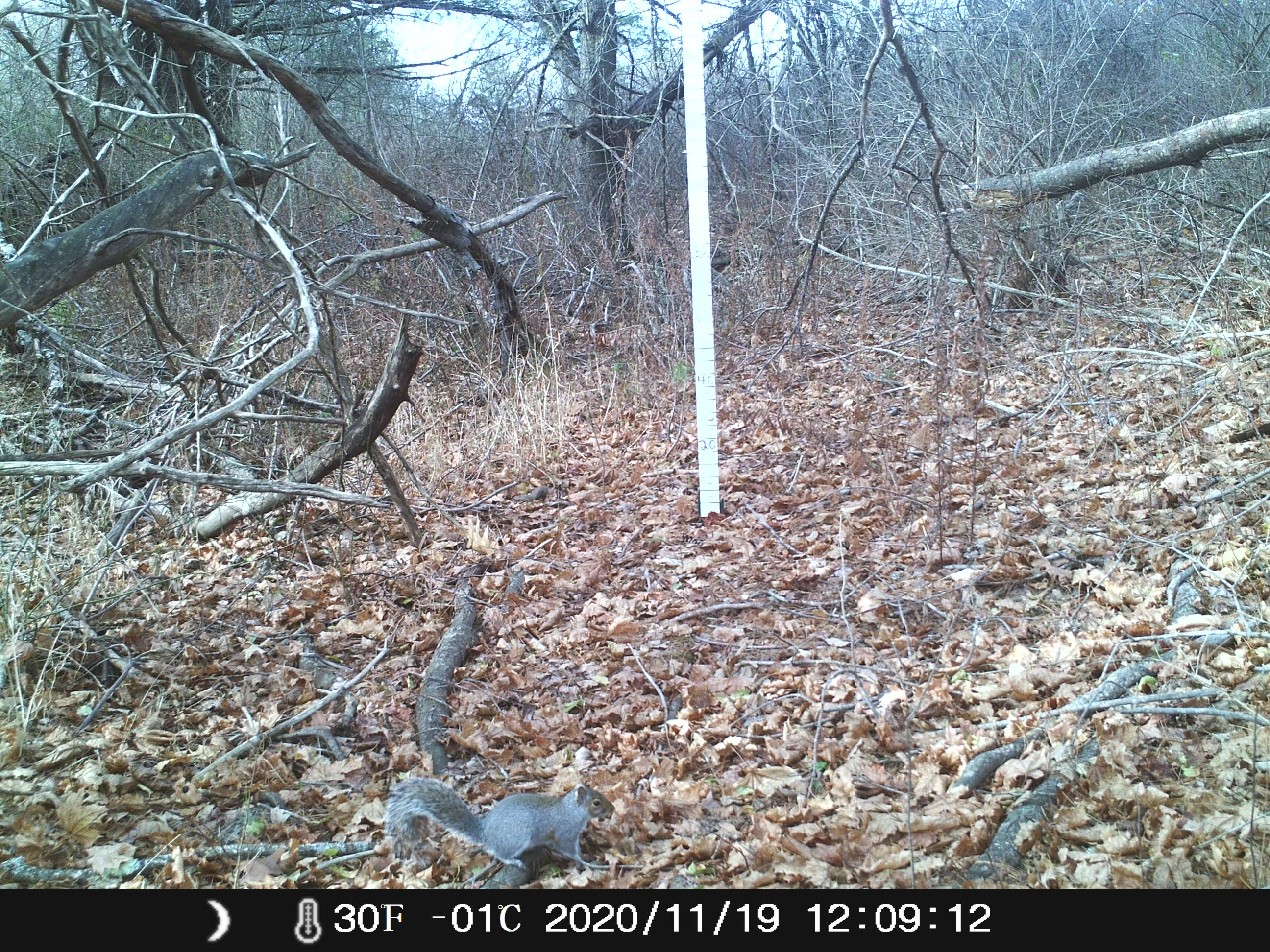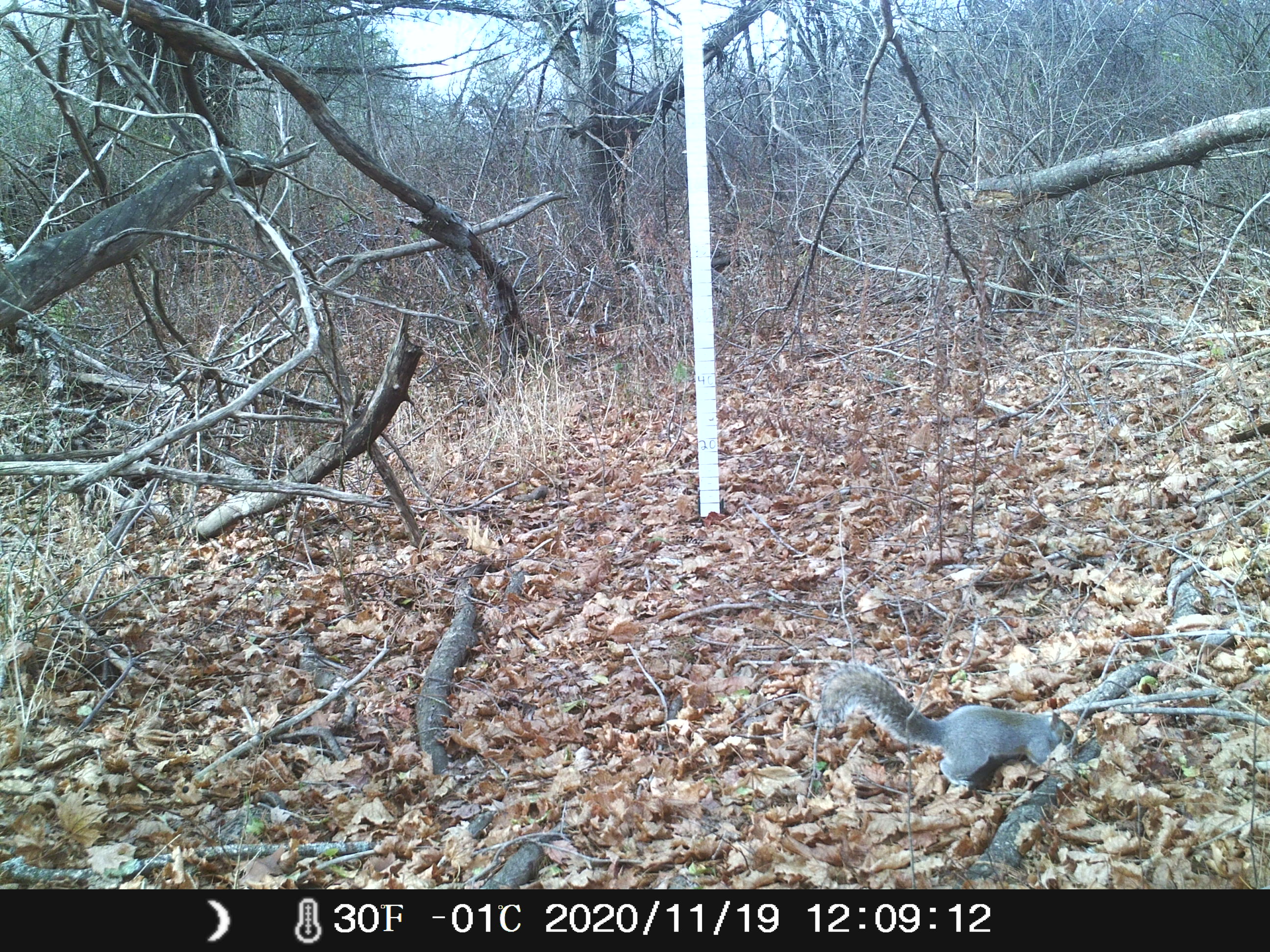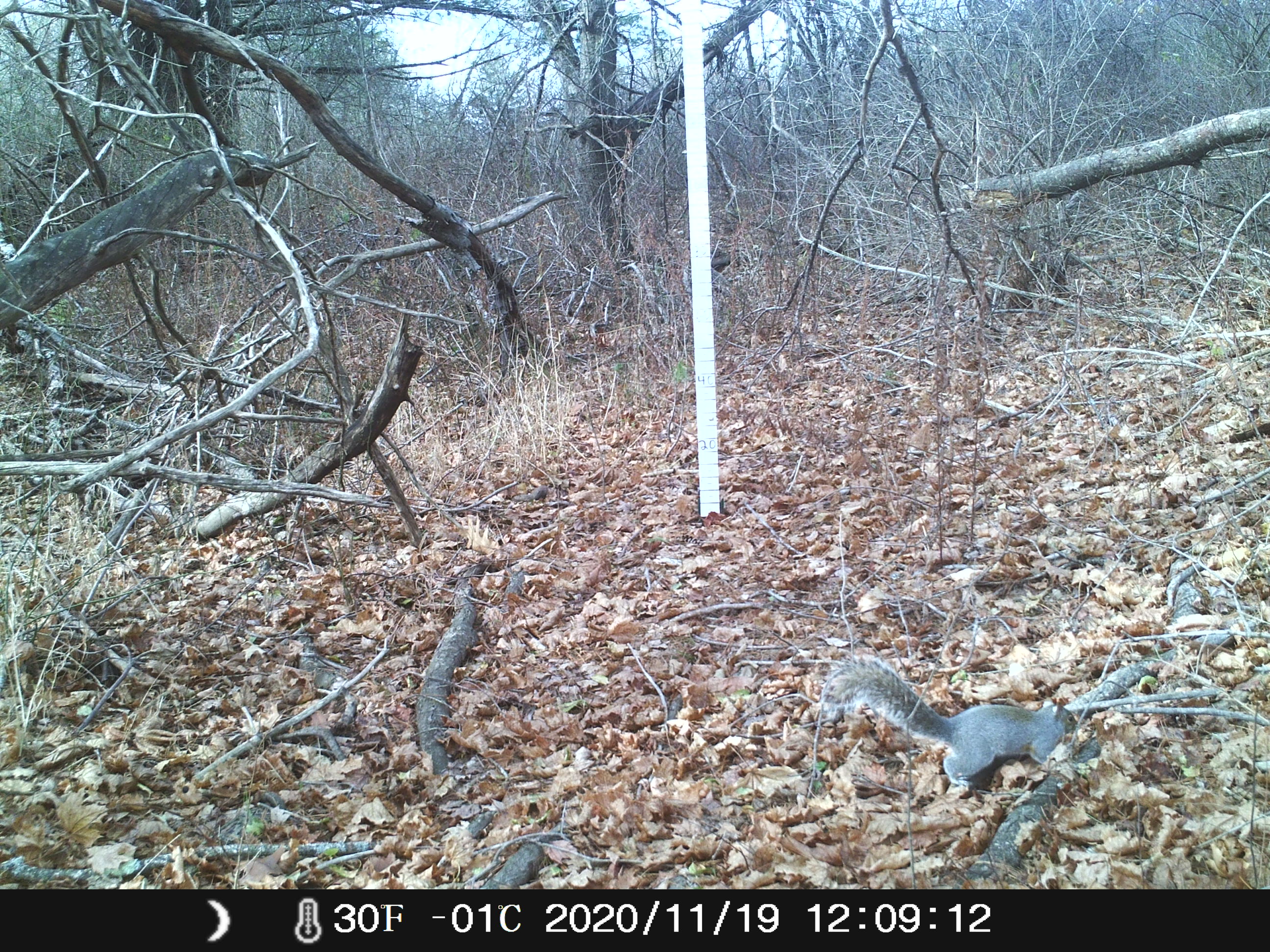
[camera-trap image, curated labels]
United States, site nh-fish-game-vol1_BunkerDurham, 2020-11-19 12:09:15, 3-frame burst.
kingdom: Animalia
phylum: Chordata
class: Mammalia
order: Rodentia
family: Sciuridae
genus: Sciurus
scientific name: Sciurus carolinensis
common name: gray squirrel